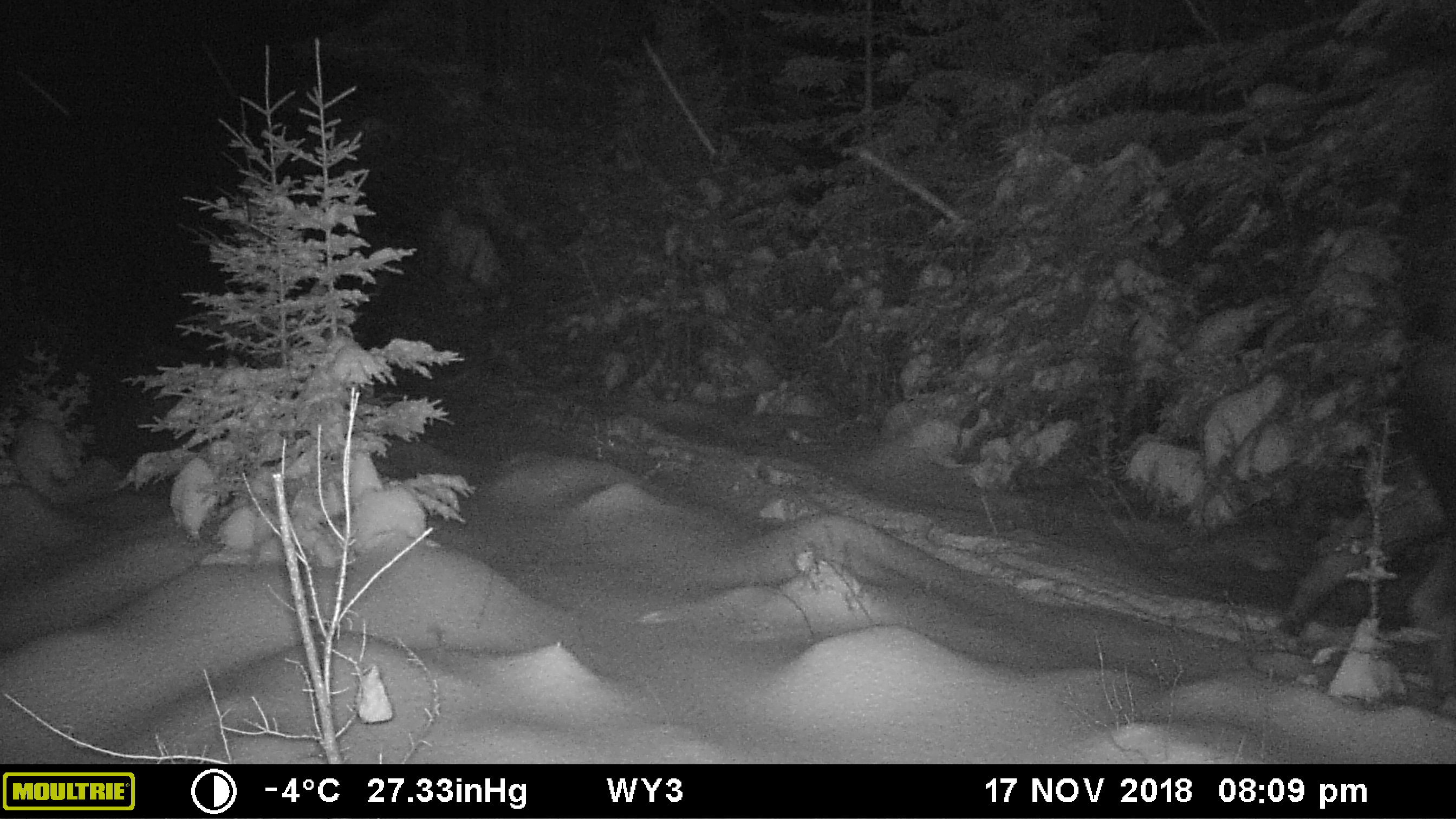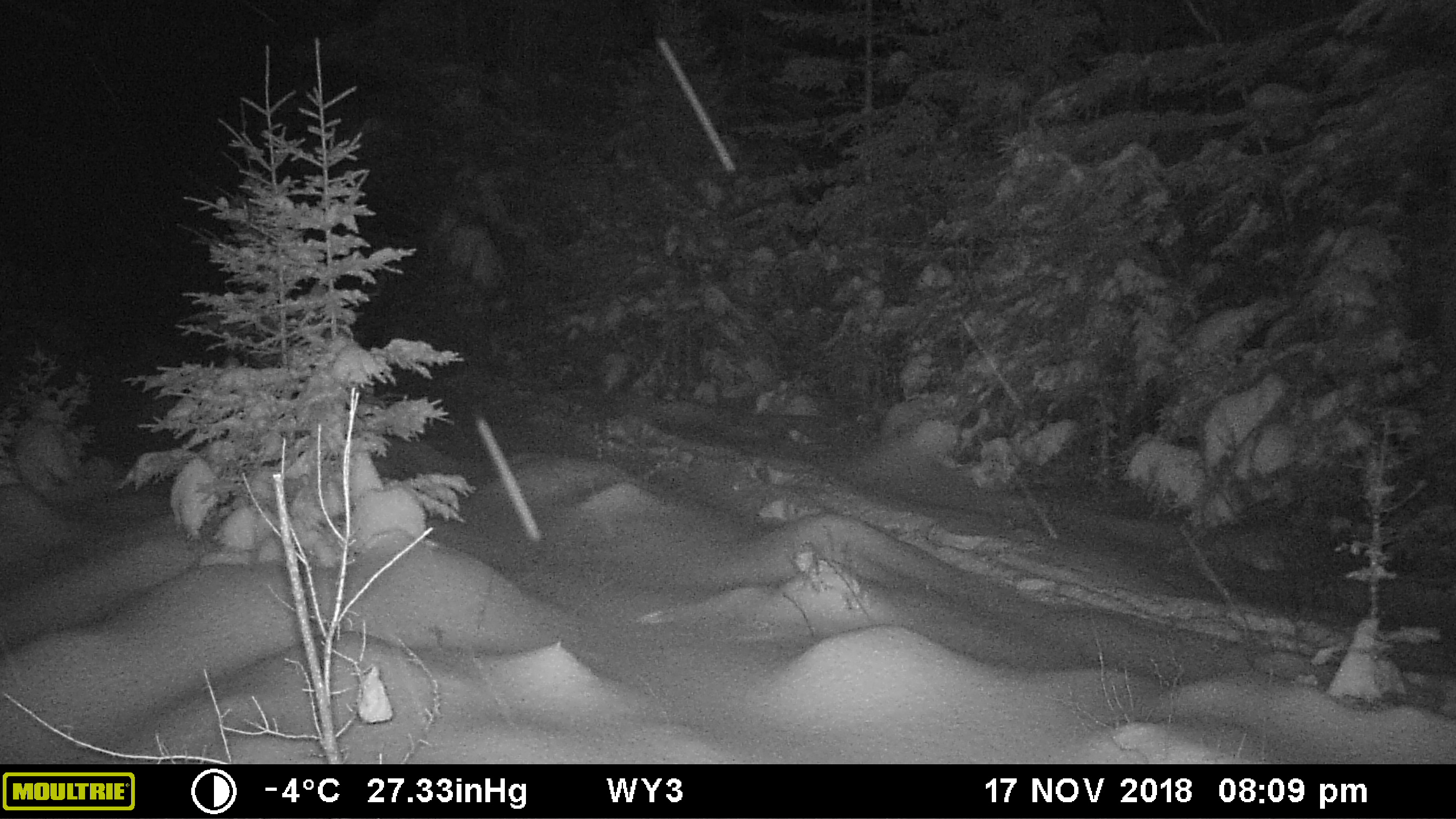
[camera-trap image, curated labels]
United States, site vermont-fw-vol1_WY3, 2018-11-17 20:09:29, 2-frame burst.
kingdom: Animalia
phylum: Chordata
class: Mammalia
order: Artiodactyla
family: Cervidae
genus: Alces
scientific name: Alces alces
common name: moose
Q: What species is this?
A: Moose (Alces alces).